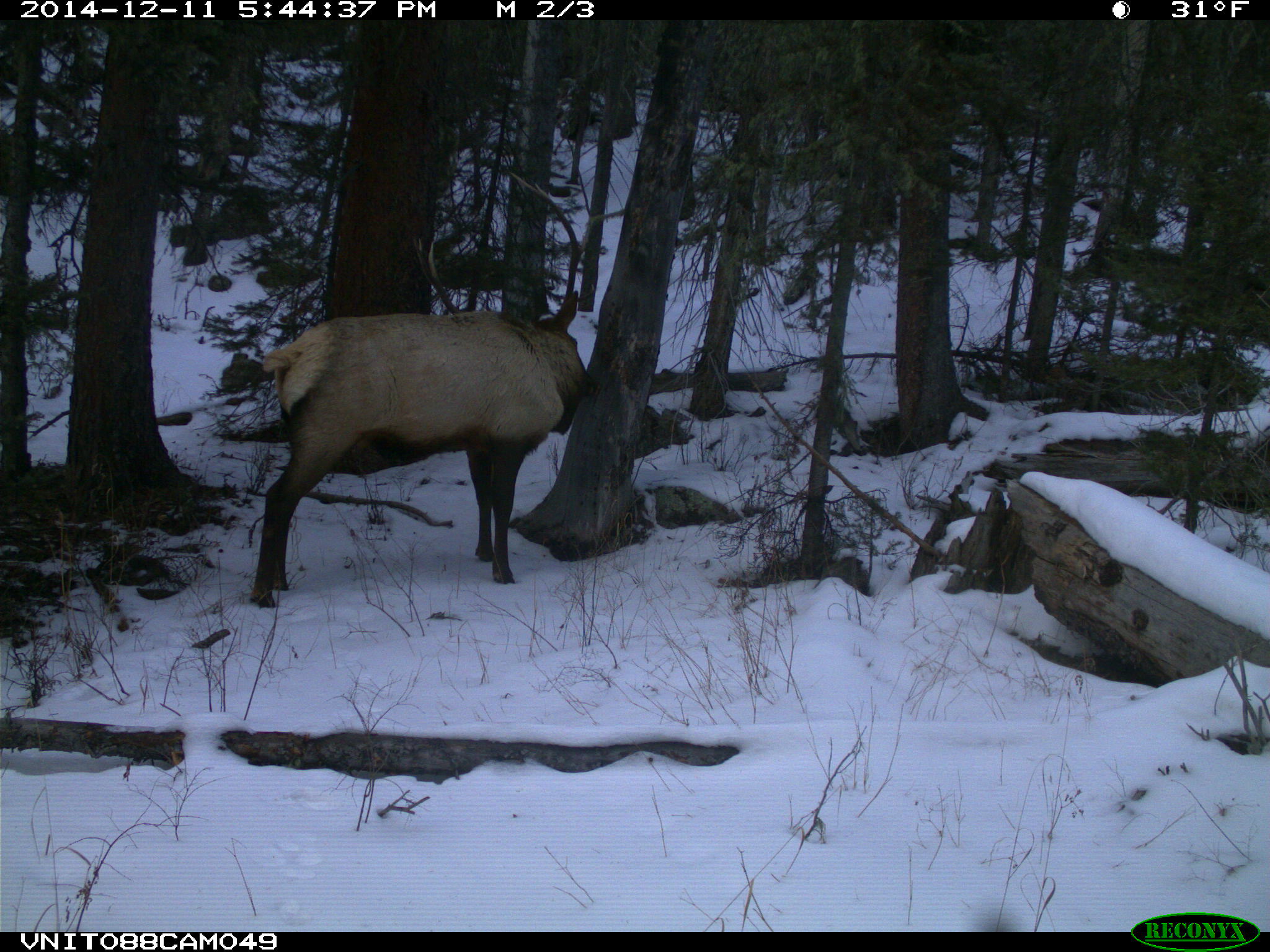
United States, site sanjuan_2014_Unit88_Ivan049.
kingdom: Animalia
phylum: Chordata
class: Mammalia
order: Artiodactyla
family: Cervidae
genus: Cervus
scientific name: Cervus elaphus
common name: red deer